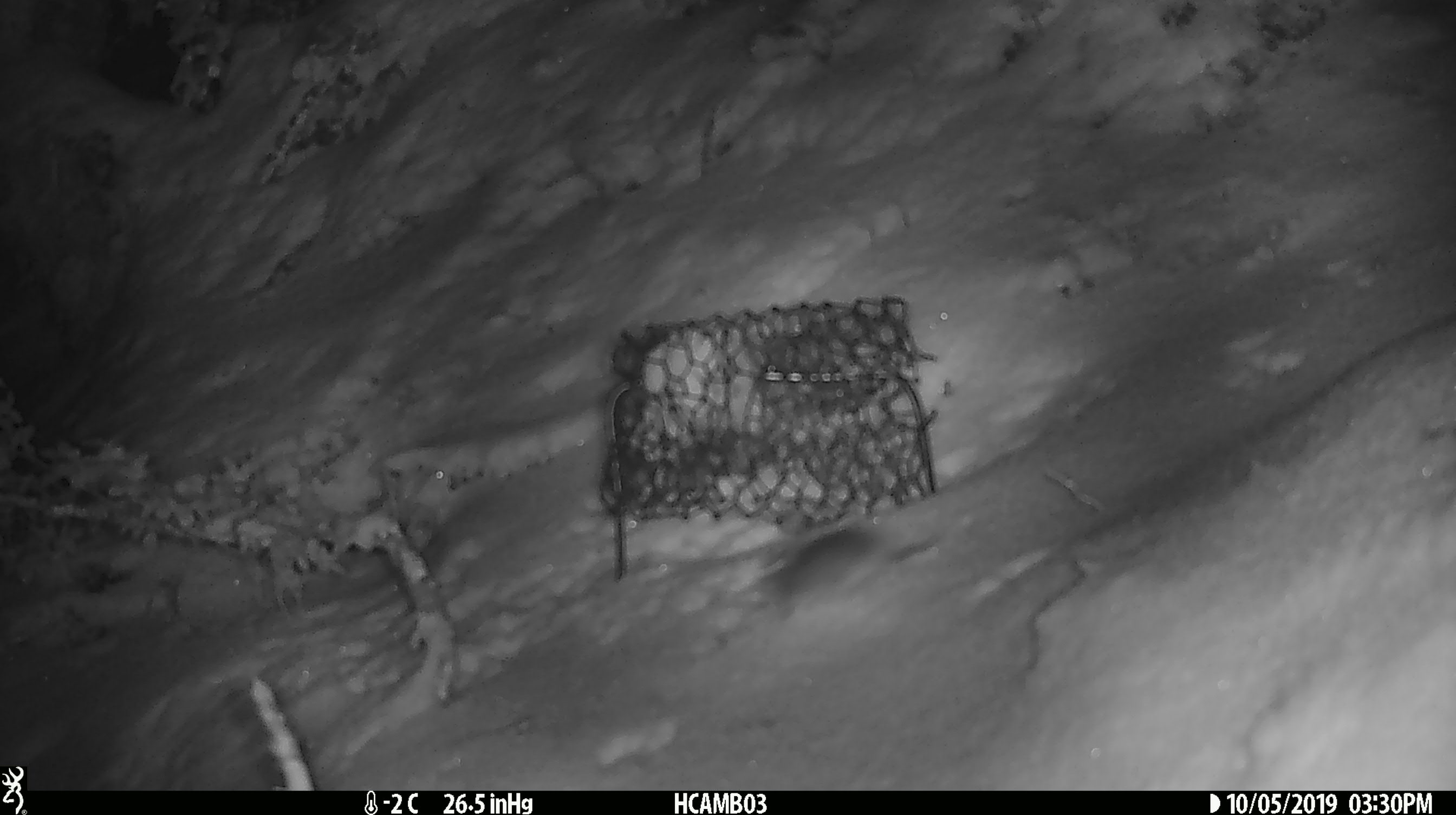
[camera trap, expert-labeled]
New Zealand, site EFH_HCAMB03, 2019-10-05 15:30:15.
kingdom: Animalia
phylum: Chordata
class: Mammalia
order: Rodentia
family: Muridae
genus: Mus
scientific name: Mus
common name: mouse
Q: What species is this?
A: Mouse (Mus).